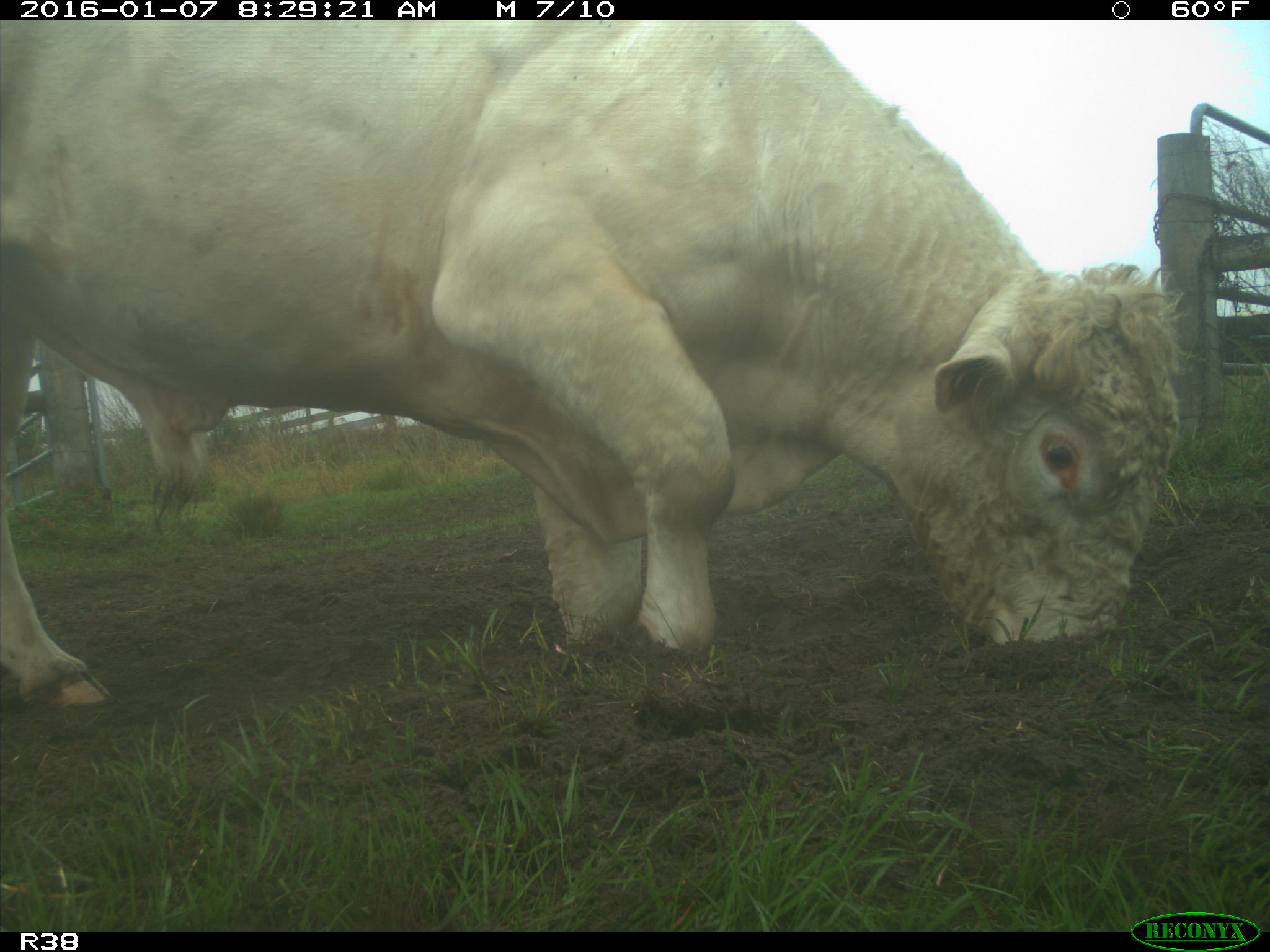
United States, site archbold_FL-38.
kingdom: Animalia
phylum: Chordata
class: Mammalia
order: Artiodactyla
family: Bovidae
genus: Bos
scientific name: Bos taurus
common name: domestic cow